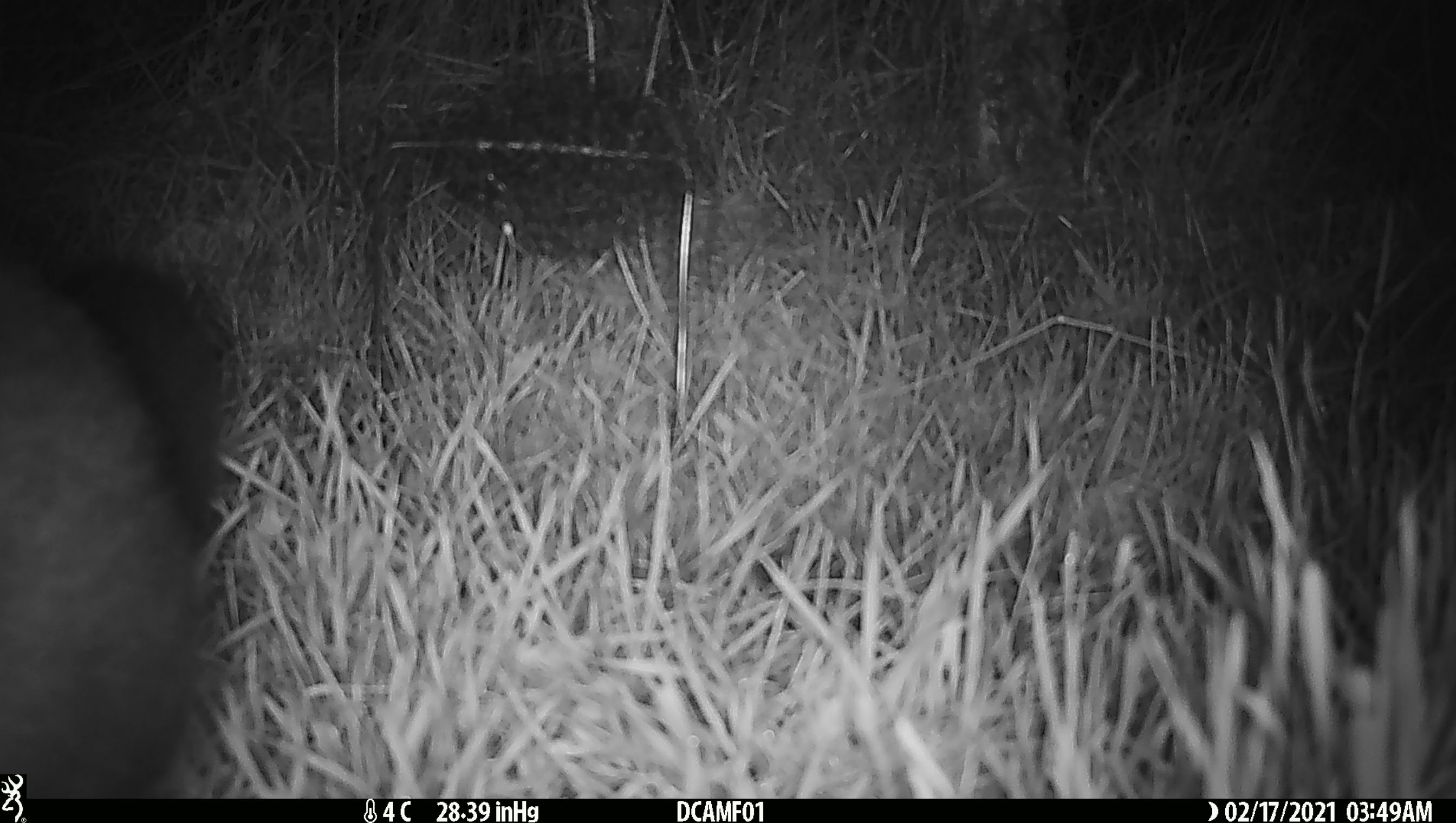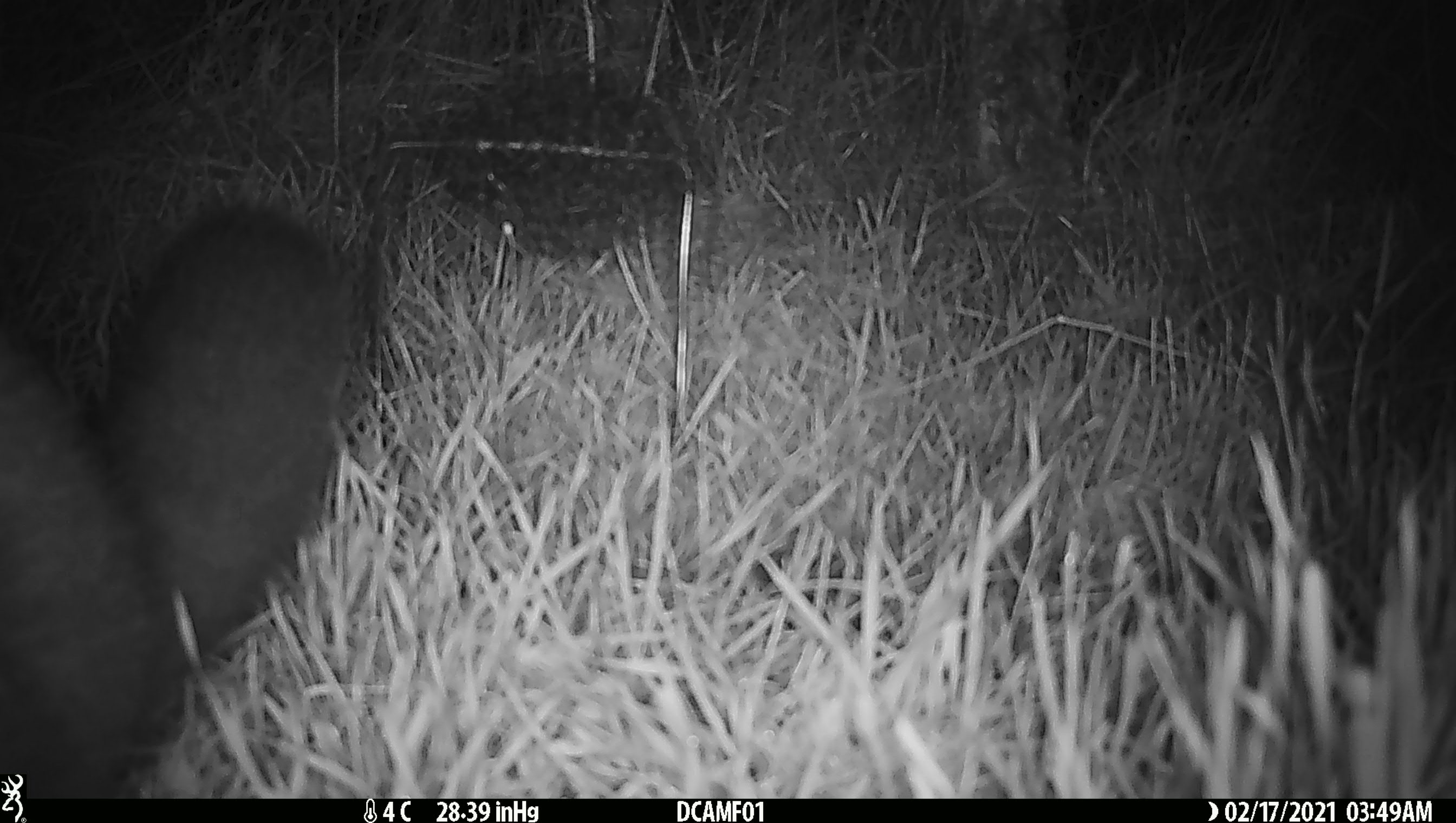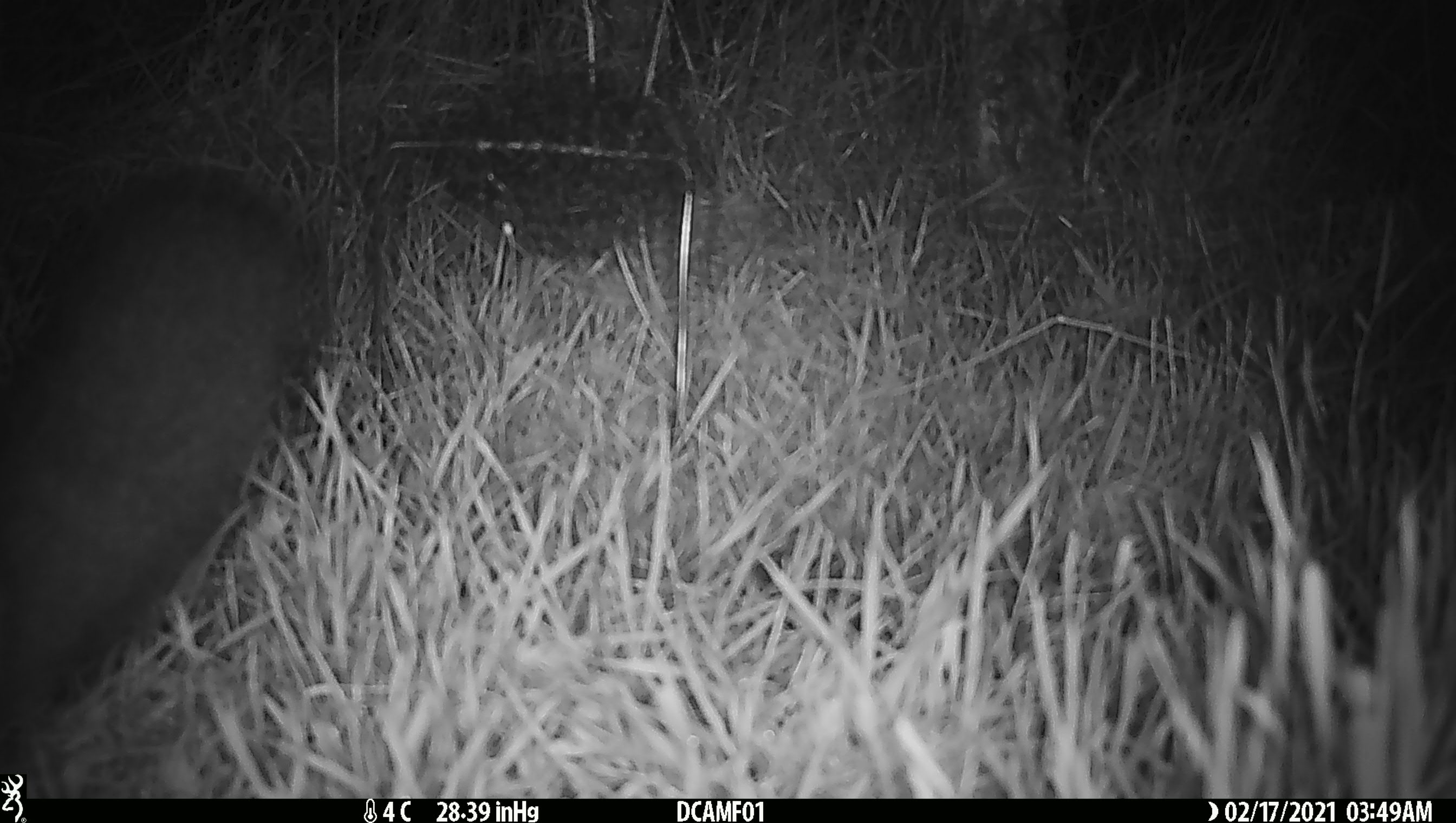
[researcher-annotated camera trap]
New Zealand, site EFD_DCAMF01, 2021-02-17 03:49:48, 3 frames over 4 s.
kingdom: Animalia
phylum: Chordata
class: Mammalia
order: Diprotodontia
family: Phalangeridae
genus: Trichosurus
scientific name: Trichosurus vulpecula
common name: common brushtail possum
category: possum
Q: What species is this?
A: Possum (common brushtail possum) (Trichosurus vulpecula).